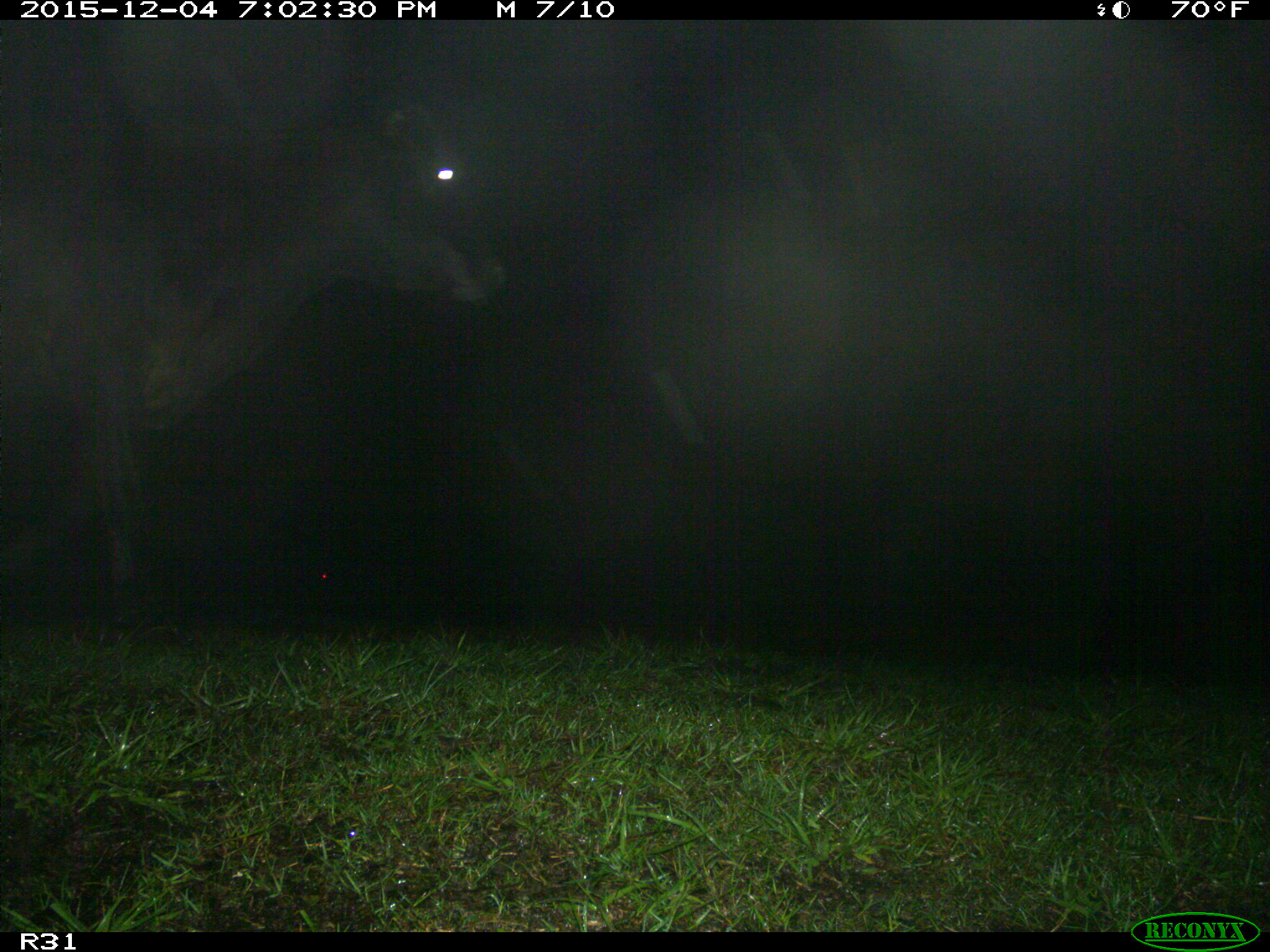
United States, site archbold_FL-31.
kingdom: Animalia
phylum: Chordata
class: Mammalia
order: Artiodactyla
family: Bovidae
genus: Bos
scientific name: Bos taurus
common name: domestic cow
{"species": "Bos taurus (domestic cow)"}